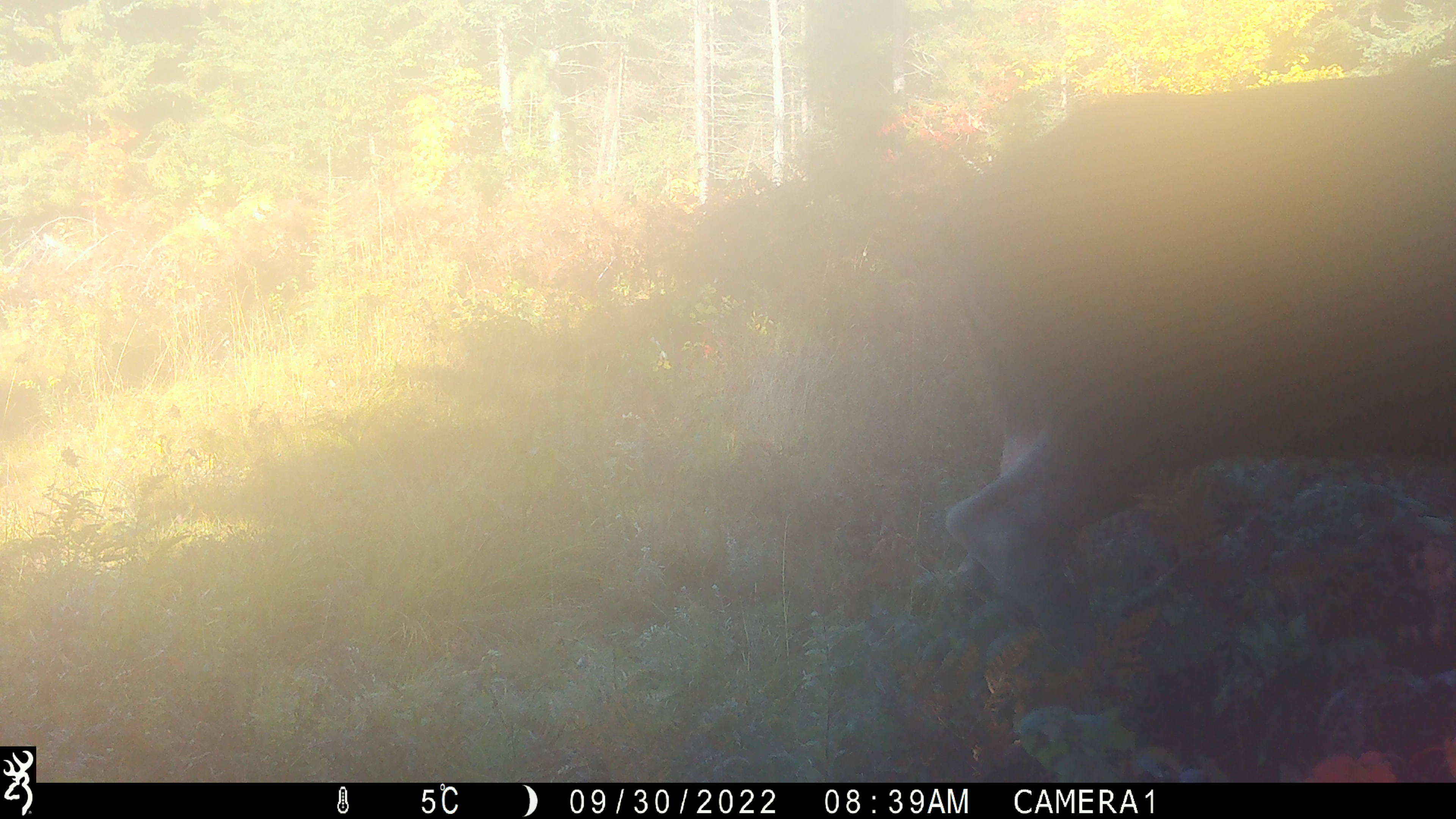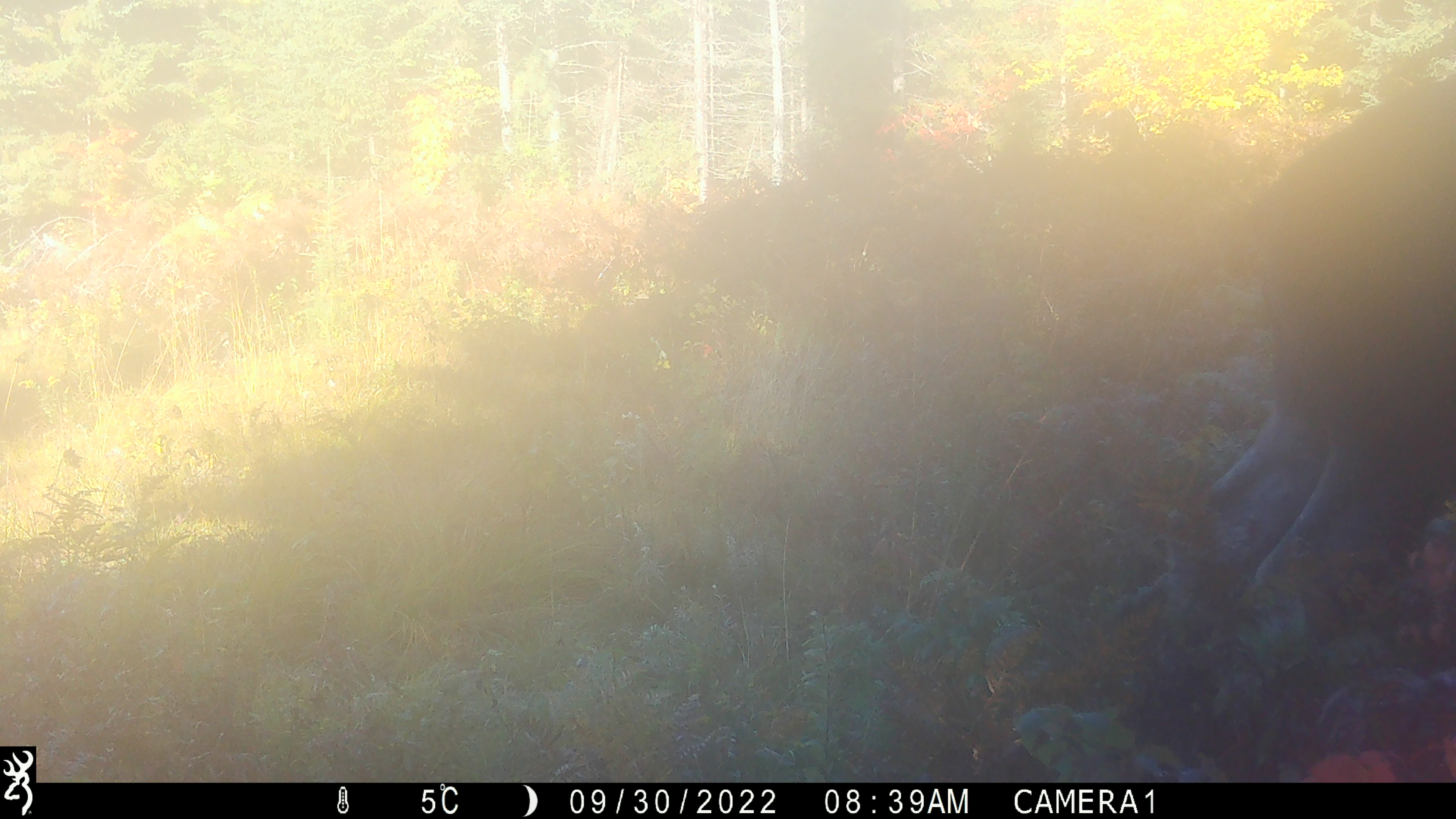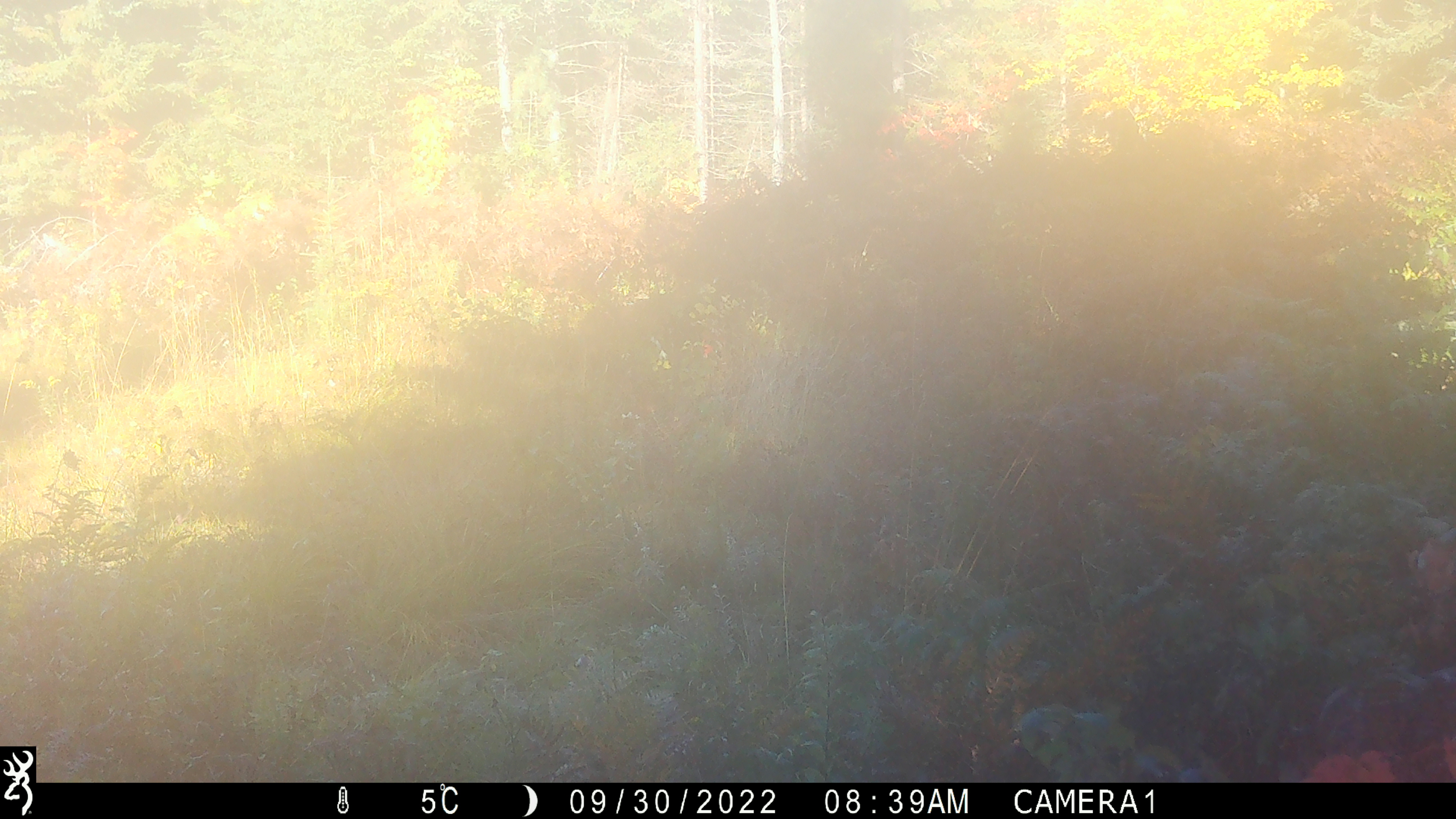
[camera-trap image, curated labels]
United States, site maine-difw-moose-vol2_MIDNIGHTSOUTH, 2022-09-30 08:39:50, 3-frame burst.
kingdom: Animalia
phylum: Chordata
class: Mammalia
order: Artiodactyla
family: Cervidae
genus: Alces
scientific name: Alces alces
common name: moose